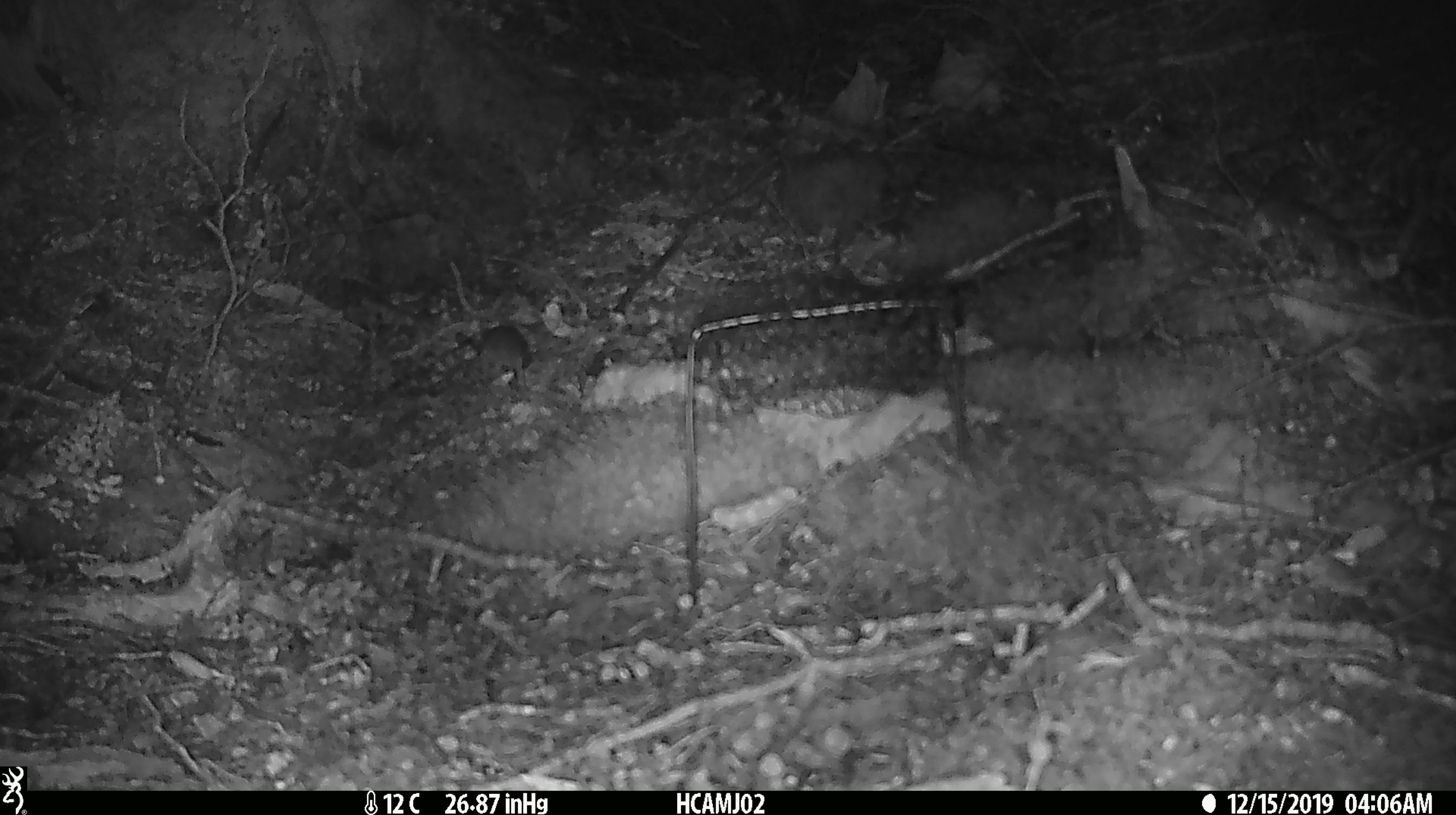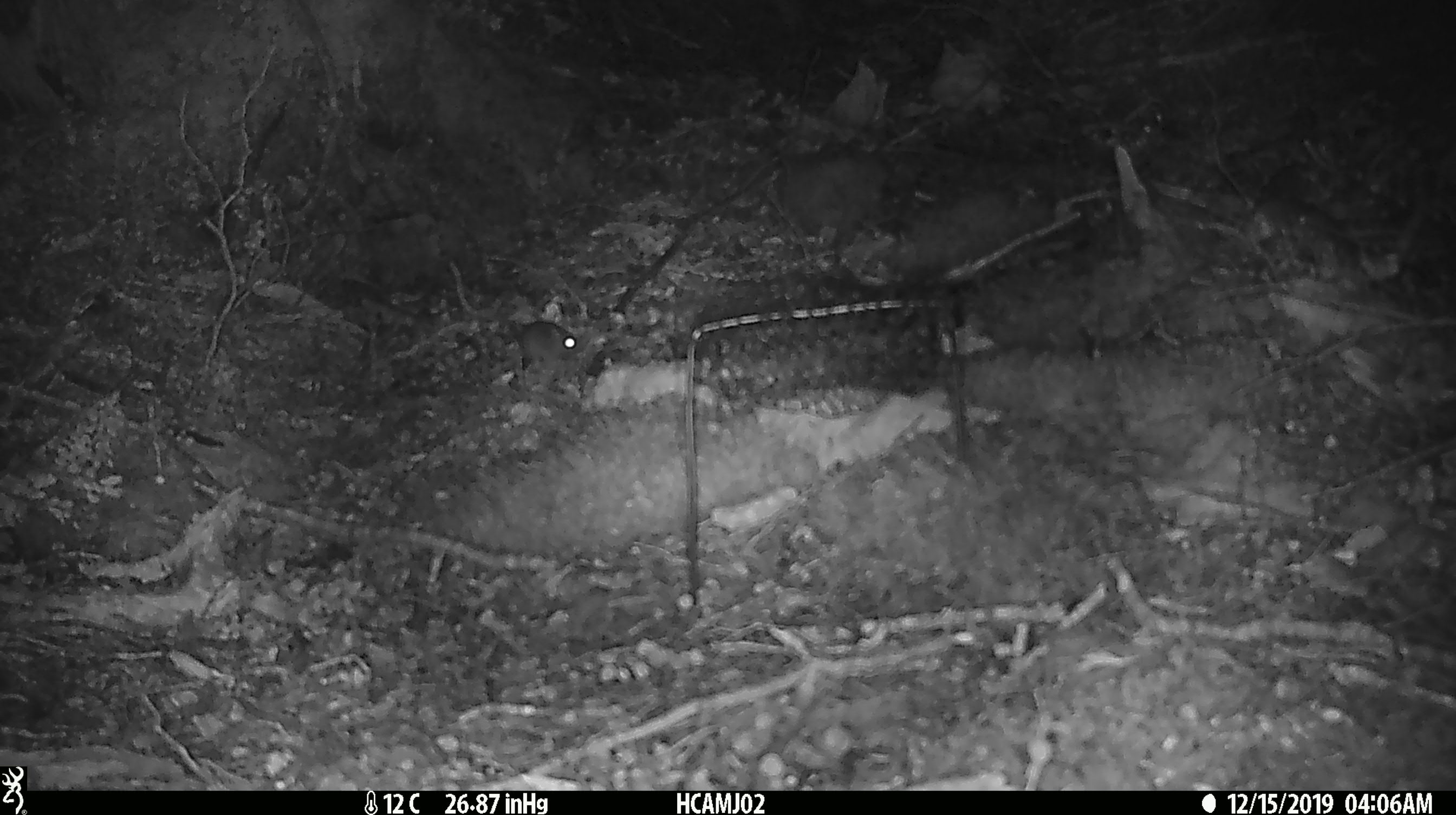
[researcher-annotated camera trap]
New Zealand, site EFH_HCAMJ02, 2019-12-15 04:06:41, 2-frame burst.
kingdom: Animalia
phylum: Chordata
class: Mammalia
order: Rodentia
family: Muridae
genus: Mus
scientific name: Mus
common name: mouse